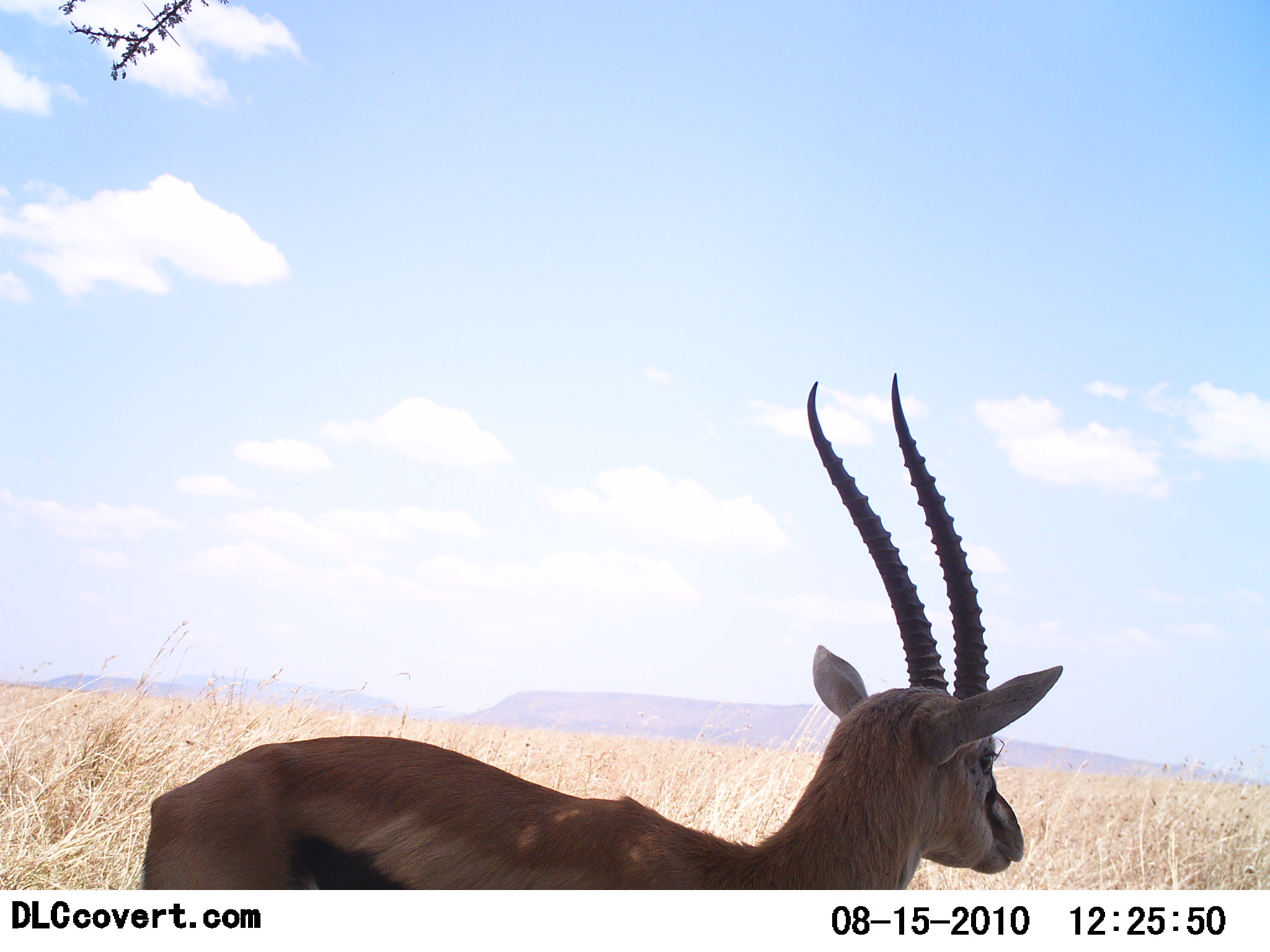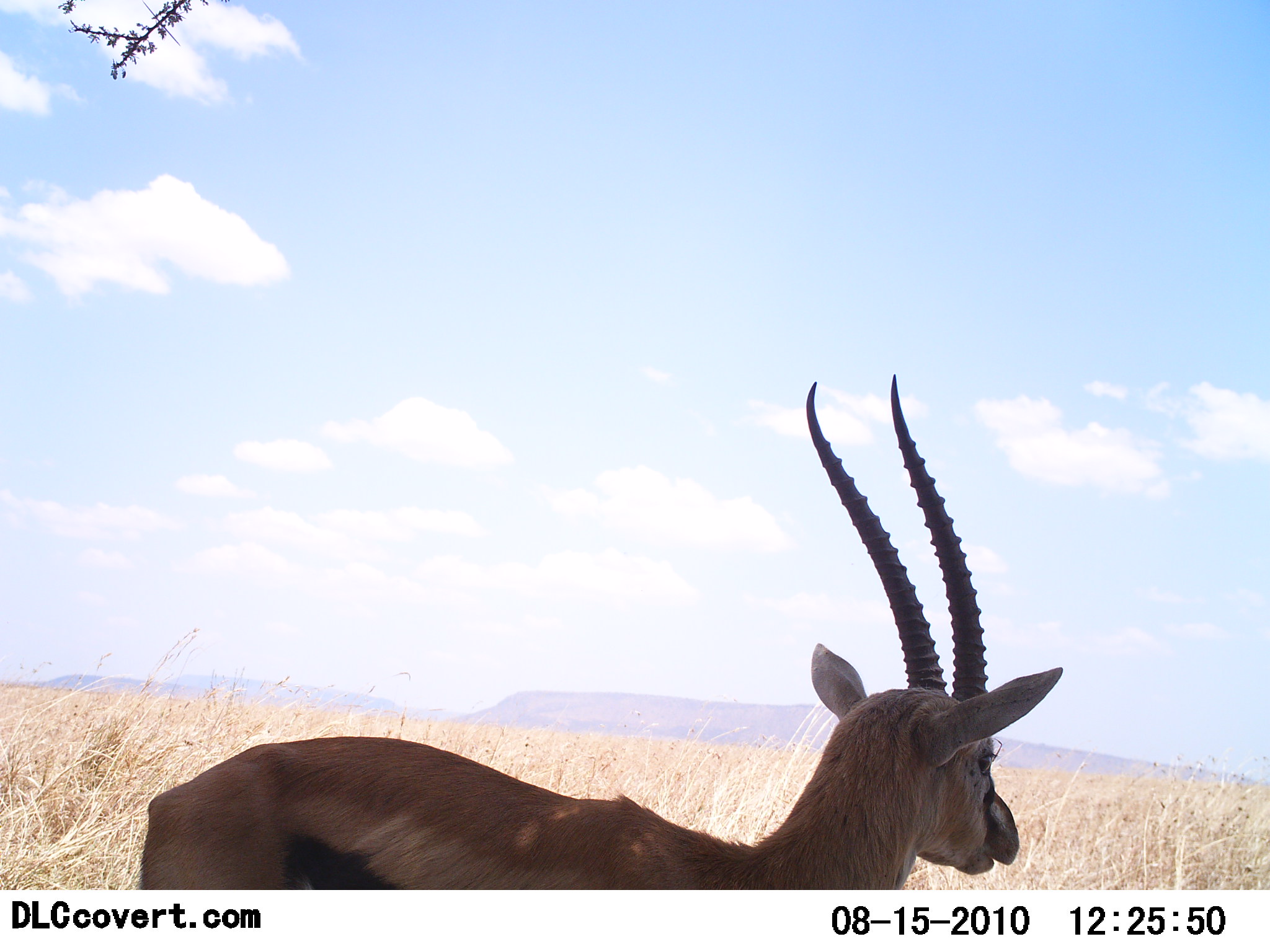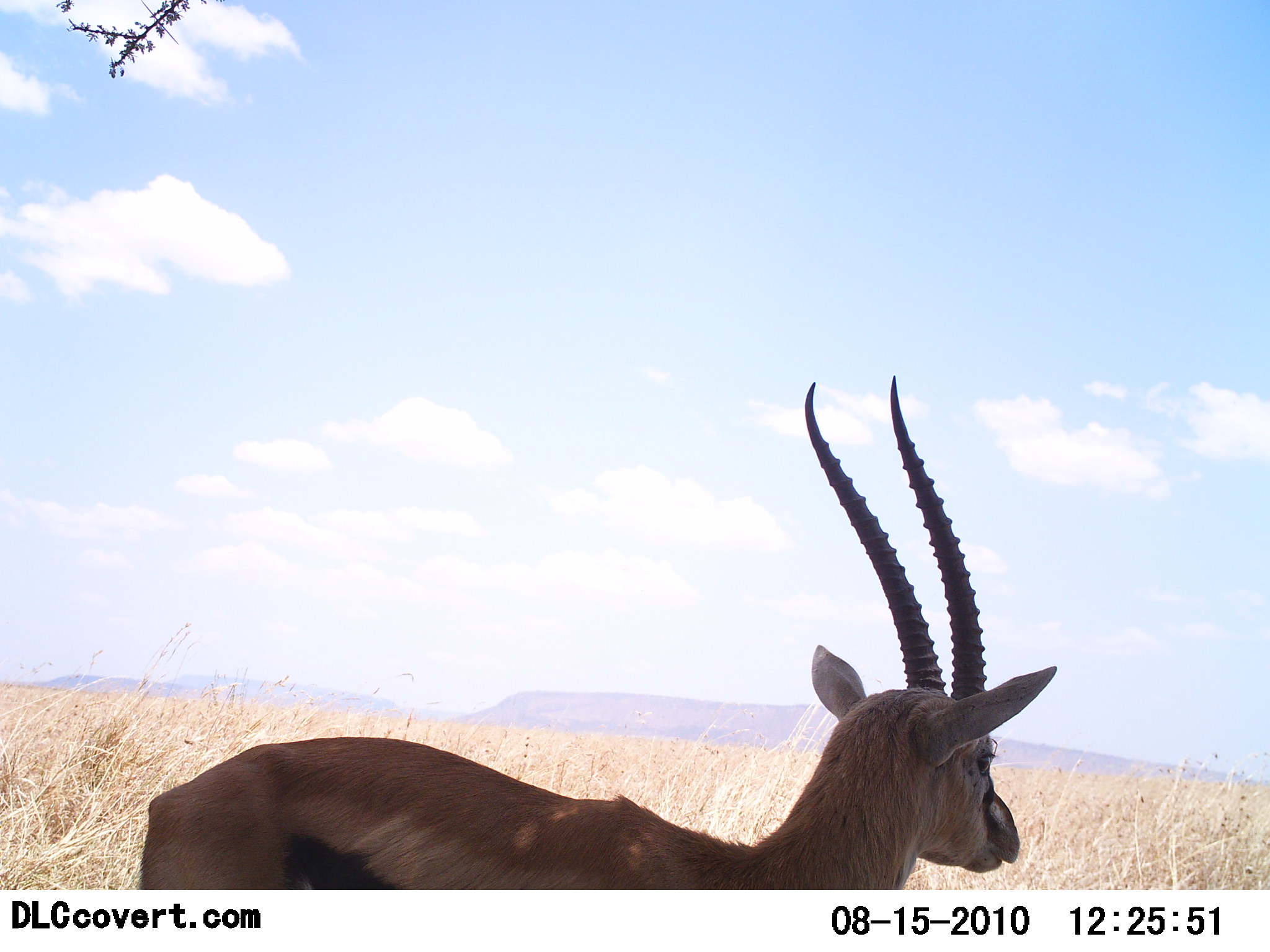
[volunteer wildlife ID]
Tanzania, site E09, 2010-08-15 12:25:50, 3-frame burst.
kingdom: Animalia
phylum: Chordata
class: Mammalia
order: Artiodactyla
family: Bovidae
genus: Eudorcas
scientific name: Eudorcas thomsonii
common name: thomson's gazelle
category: gazellethomsons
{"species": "gazellethomsons (thomson's gazelle) (Eudorcas thomsonii)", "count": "1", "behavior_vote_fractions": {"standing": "73%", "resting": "0%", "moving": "0%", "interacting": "0%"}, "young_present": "0%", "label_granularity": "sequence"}